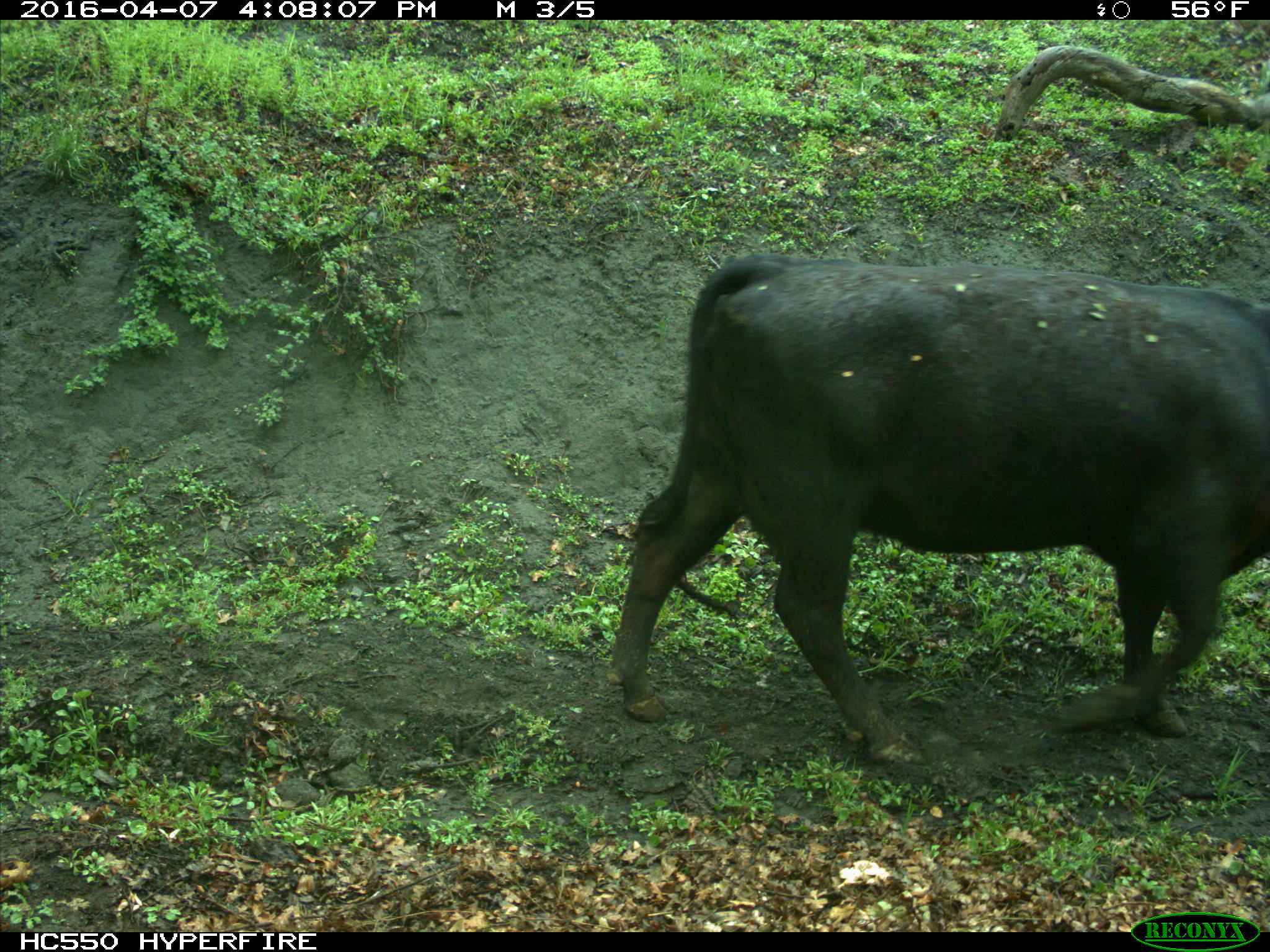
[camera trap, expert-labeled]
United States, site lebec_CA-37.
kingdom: Animalia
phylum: Chordata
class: Mammalia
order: Artiodactyla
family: Bovidae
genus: Bos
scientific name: Bos taurus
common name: domestic cow